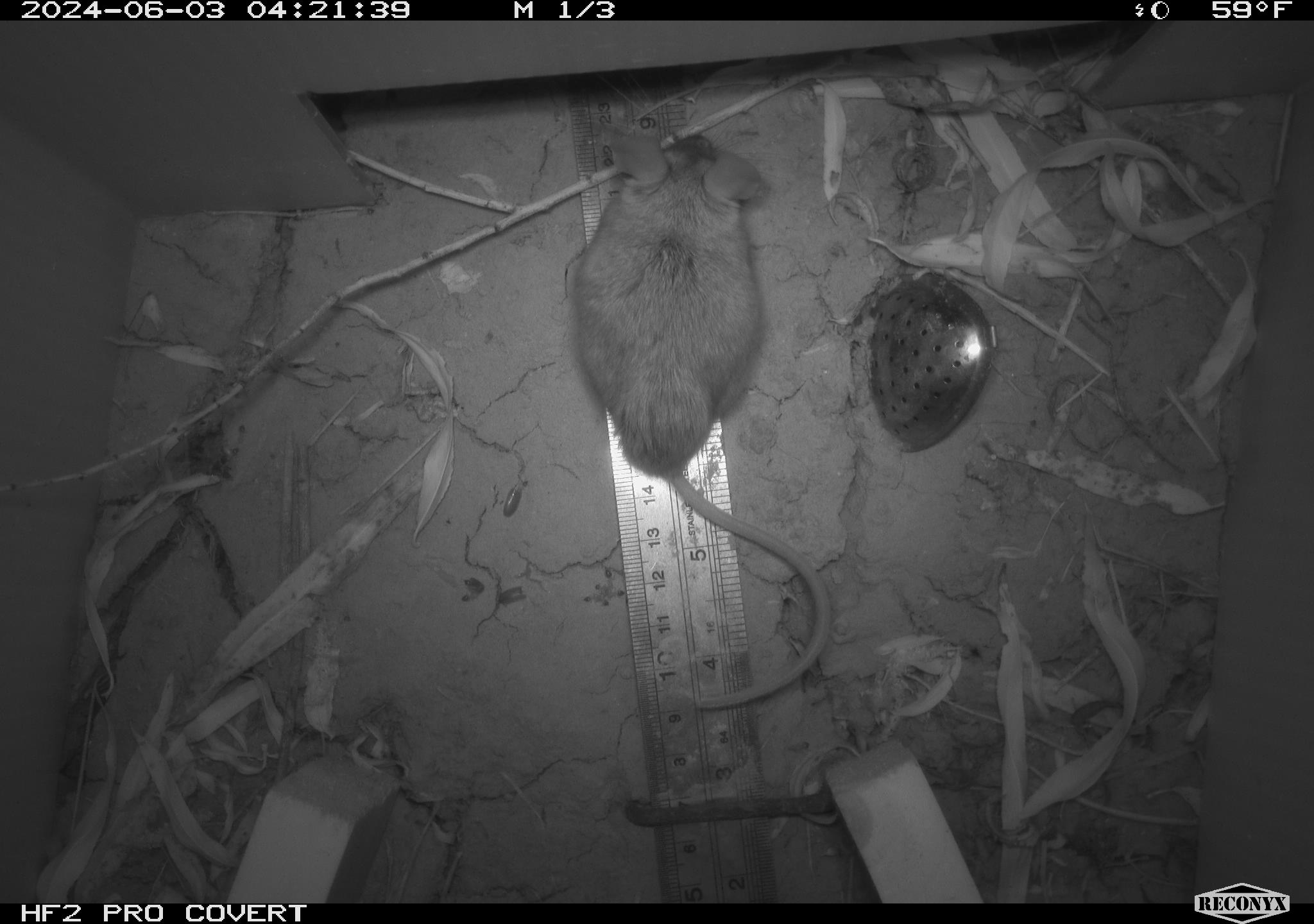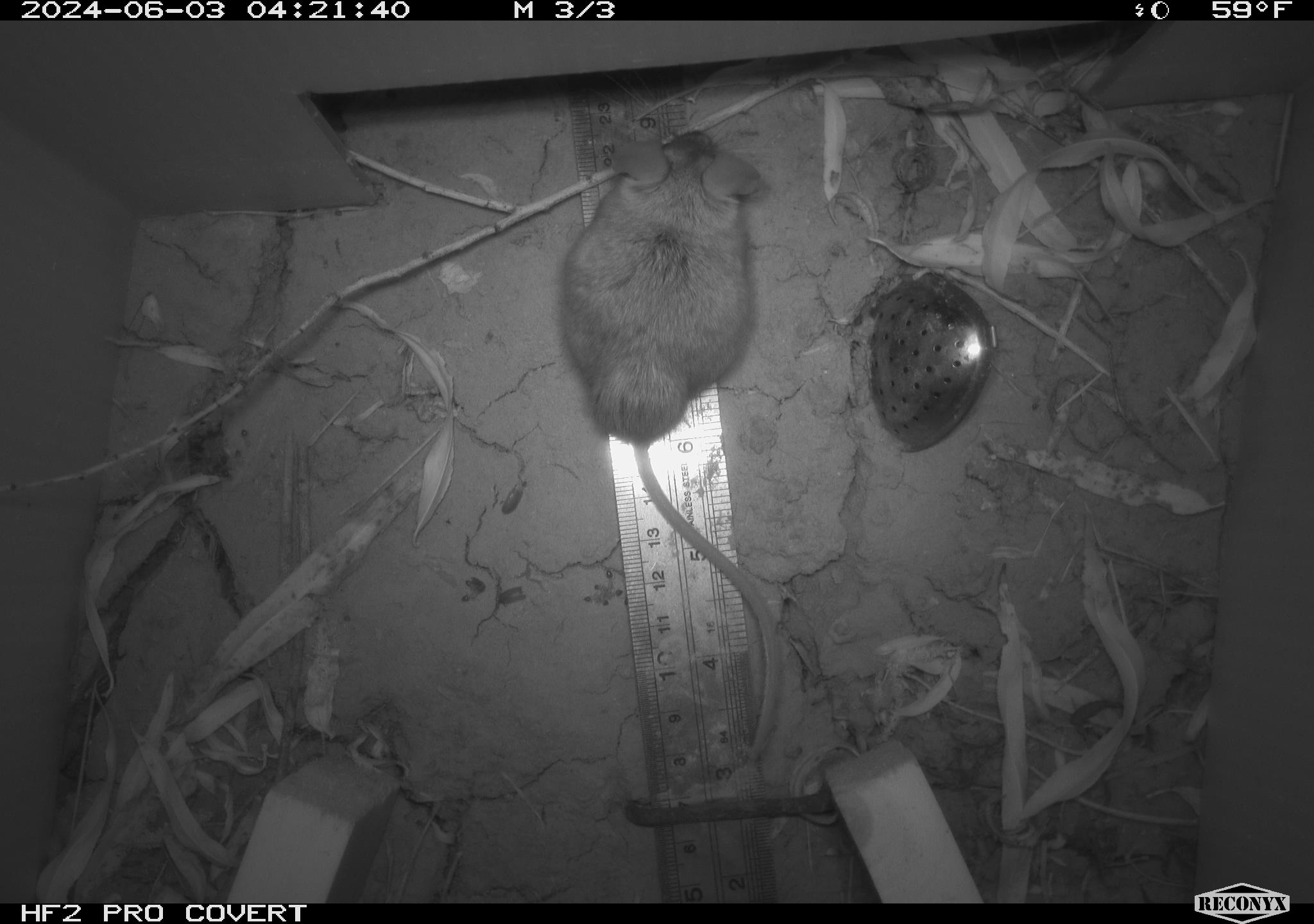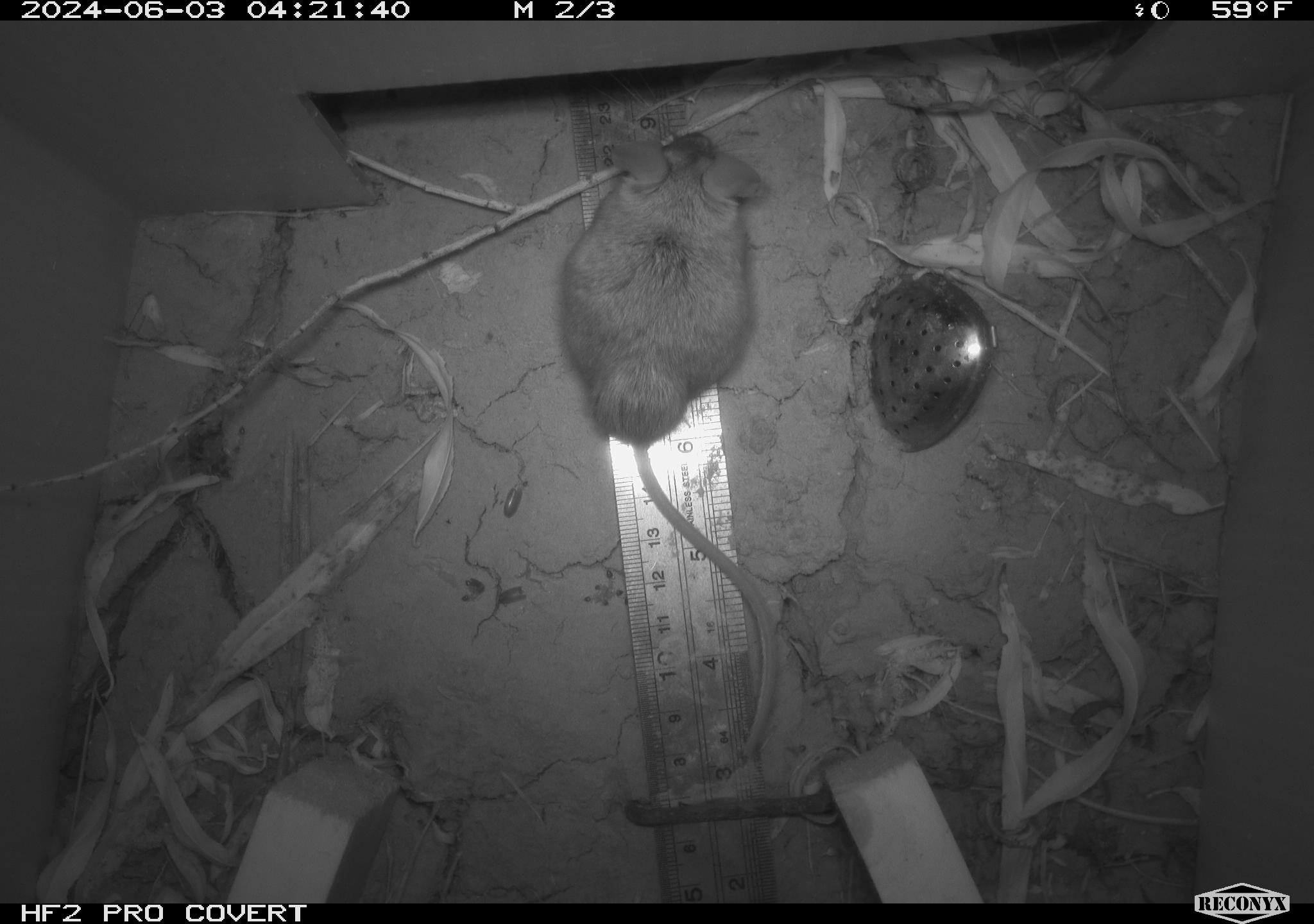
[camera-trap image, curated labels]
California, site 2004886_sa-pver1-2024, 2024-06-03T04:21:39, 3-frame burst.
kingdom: Animalia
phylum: Chordata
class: Mammalia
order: Rodentia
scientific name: Rodentia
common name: mouse species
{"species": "mouse species (Rodentia)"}